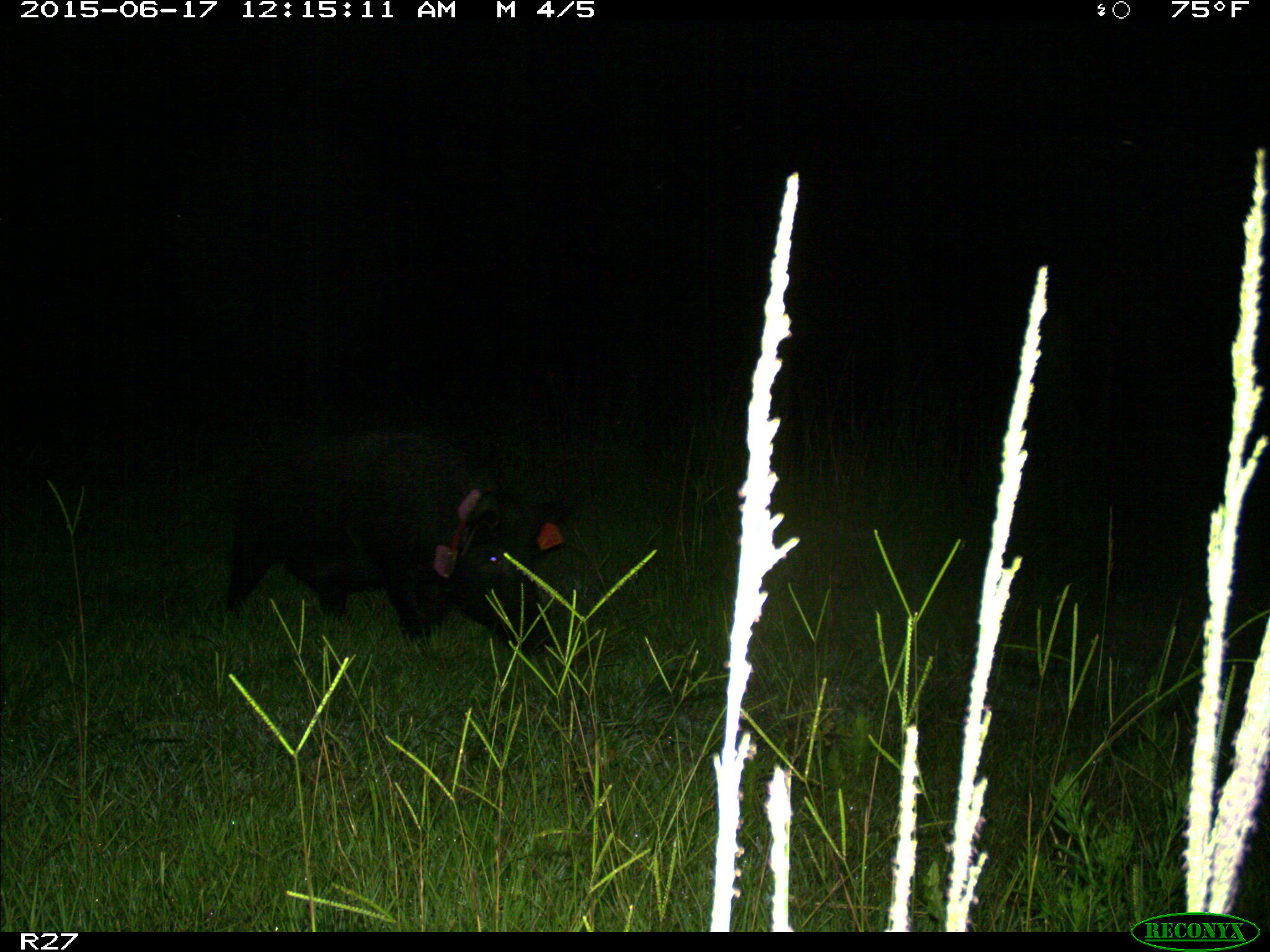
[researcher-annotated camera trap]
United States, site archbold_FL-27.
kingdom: Animalia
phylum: Chordata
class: Mammalia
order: Artiodactyla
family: Suidae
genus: Sus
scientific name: Sus scrofa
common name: wild boar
Sus scrofa (wild boar).